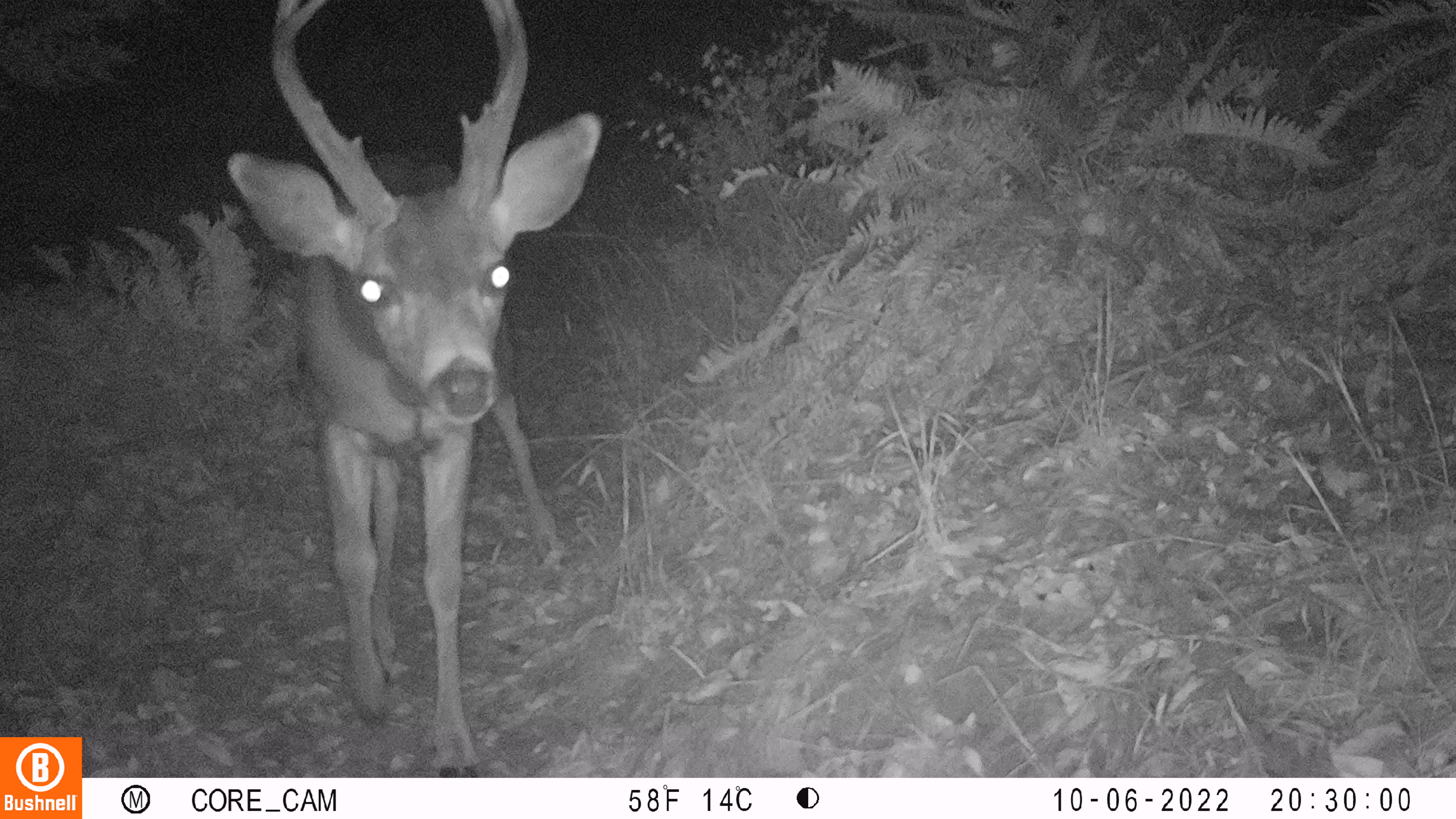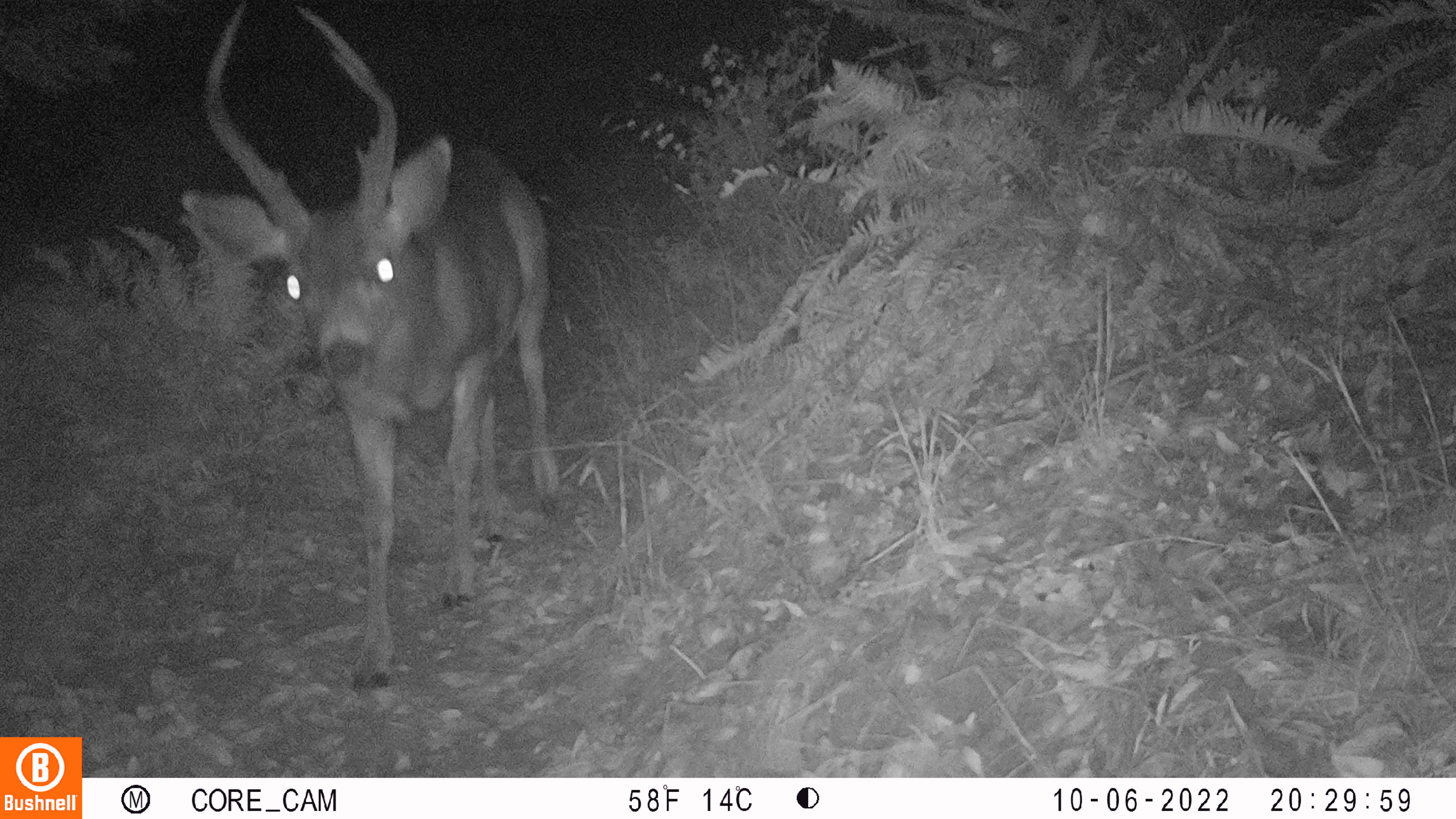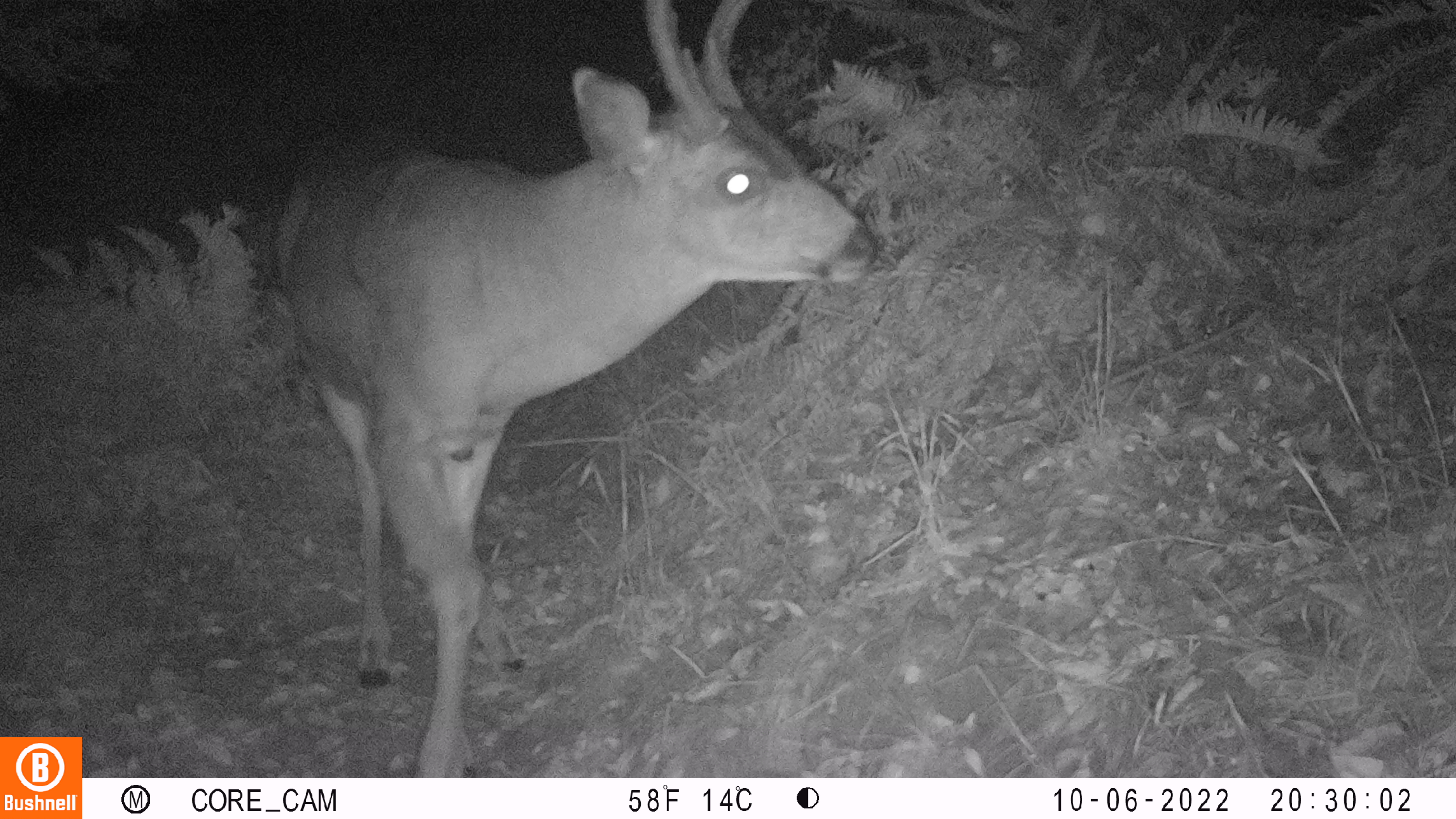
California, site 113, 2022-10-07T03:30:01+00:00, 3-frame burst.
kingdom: Animalia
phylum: Chordata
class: Mammalia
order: Artiodactyla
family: Cervidae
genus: Odocoileus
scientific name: Odocoileus hemionus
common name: mule deer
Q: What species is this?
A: Mule deer (Odocoileus hemionus).